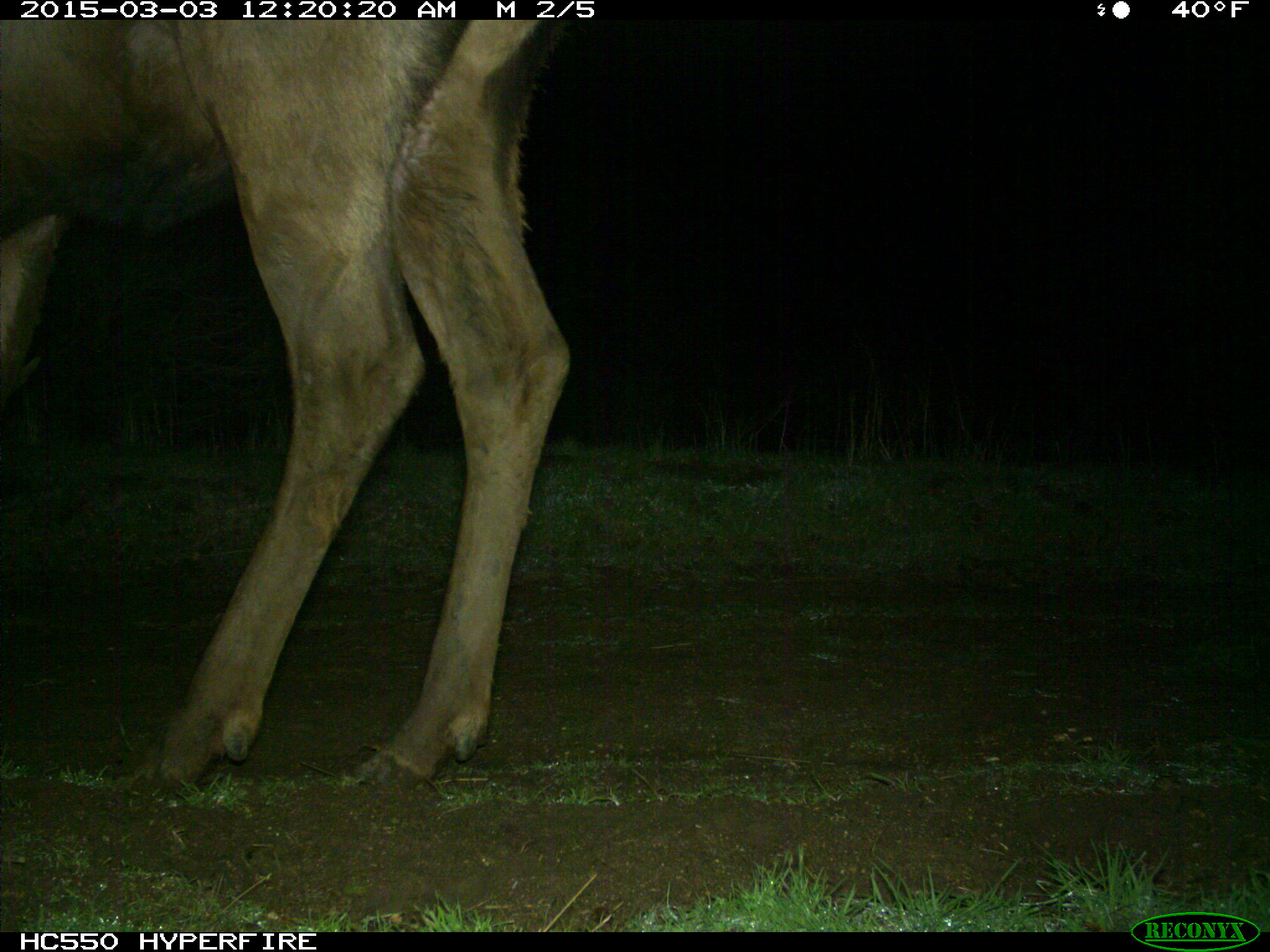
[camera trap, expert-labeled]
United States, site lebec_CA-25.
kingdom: Animalia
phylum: Chordata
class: Mammalia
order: Artiodactyla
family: Cervidae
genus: Cervus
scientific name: Cervus canadensis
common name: elk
Cervus canadensis (elk).